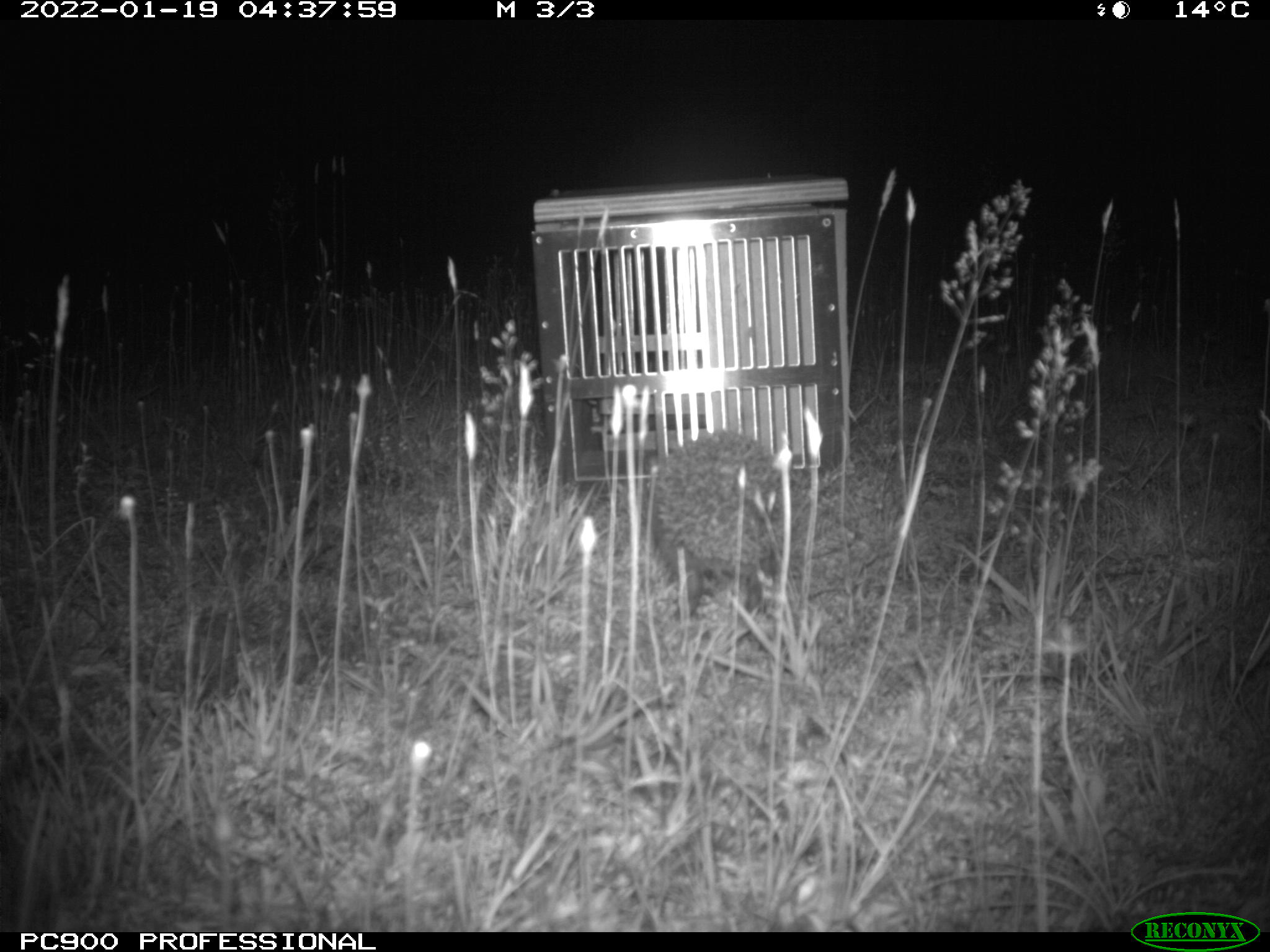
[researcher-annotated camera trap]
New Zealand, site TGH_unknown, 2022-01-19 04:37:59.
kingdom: Animalia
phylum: Chordata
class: Mammalia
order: Eulipotyphla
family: Erinaceidae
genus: Erinaceus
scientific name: Erinaceus europaeus europaeus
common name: european hedgehog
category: hedgehog